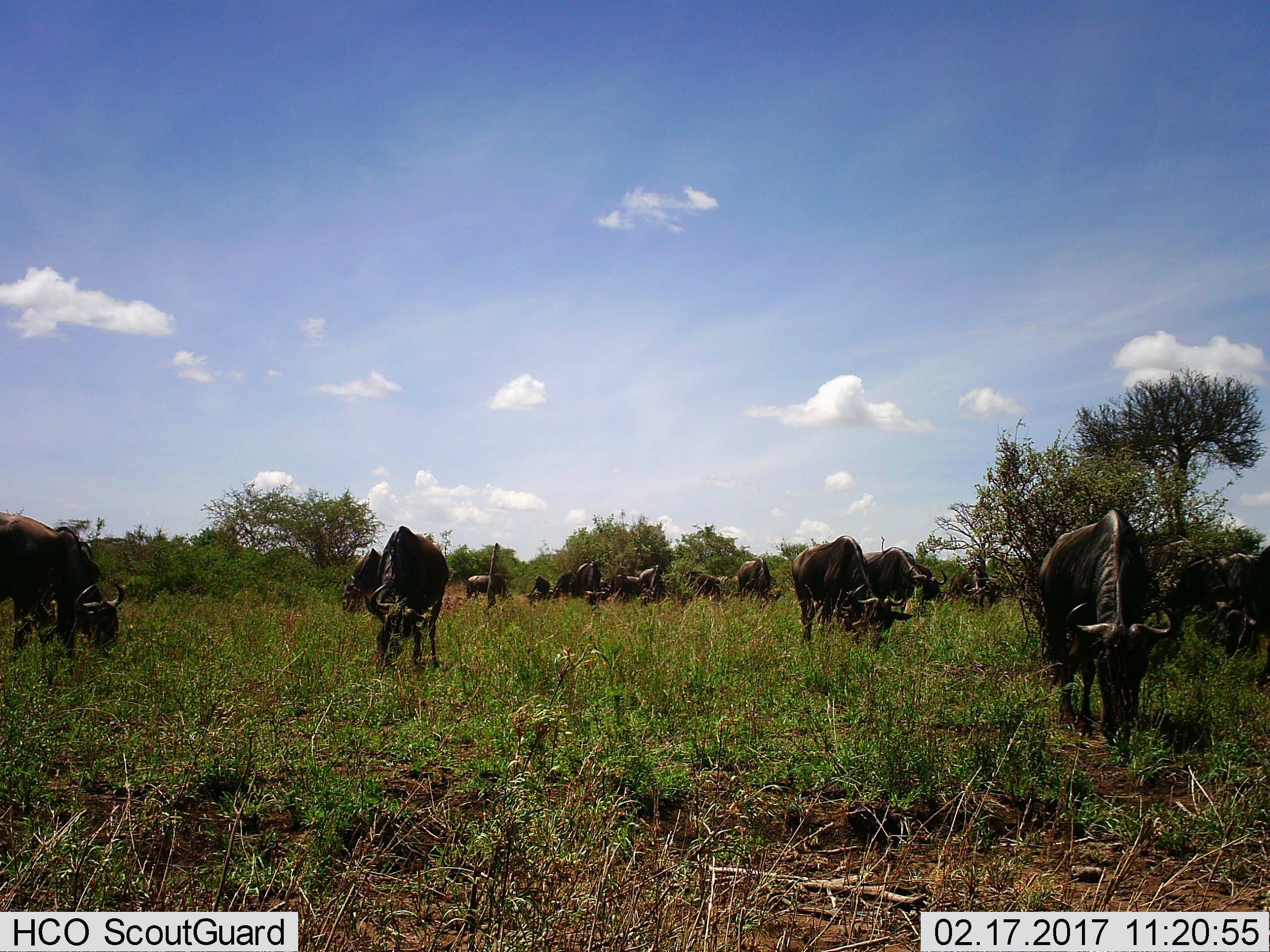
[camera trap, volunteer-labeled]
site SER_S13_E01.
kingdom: Animalia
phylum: Chordata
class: Mammalia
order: Artiodactyla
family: Bovidae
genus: Connochaetes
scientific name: Connochaetes taurinus taurinus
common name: blue wildebeest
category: wildebeestblue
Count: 11-50.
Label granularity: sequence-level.